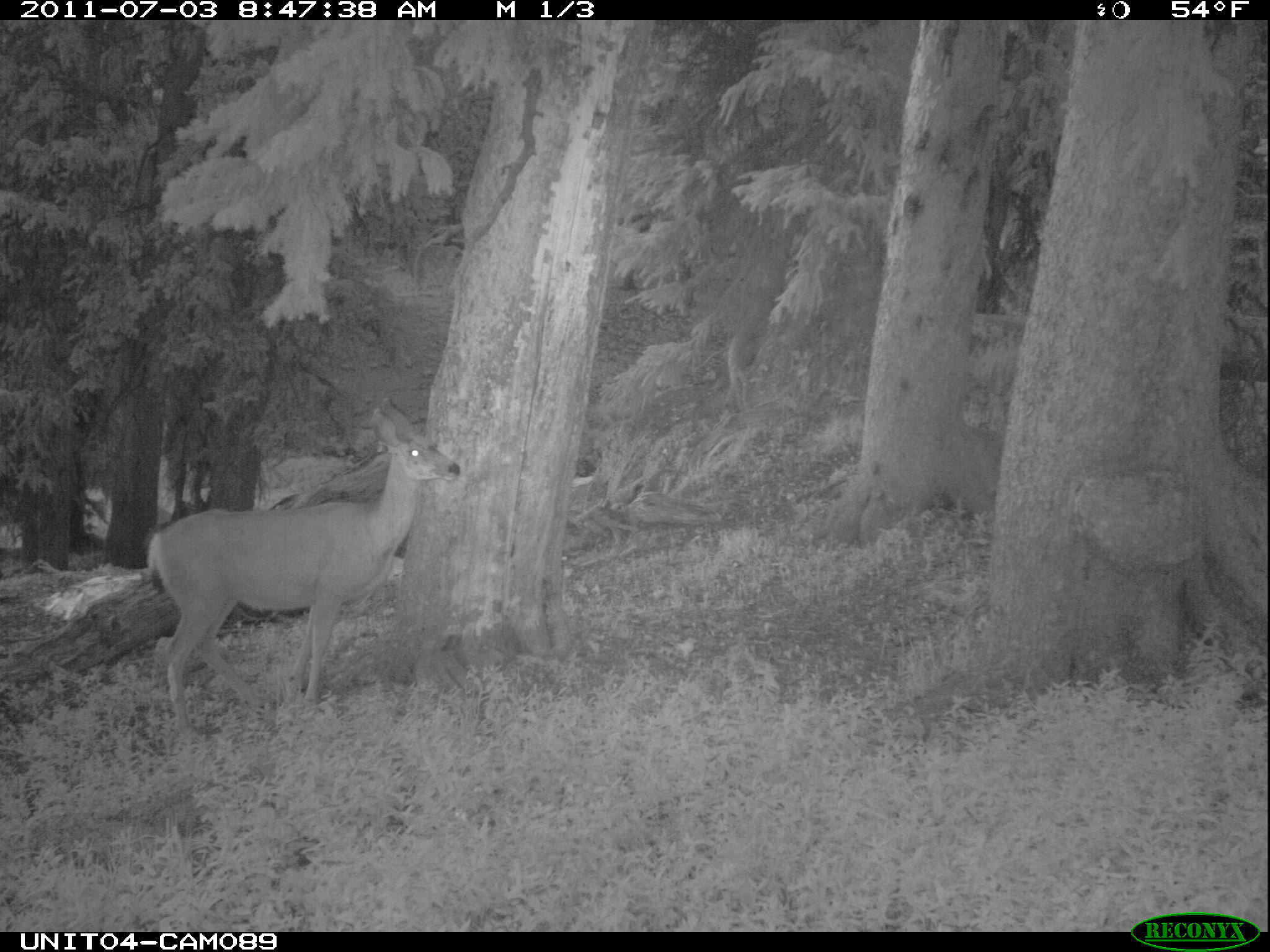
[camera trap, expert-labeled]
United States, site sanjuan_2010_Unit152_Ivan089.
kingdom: Animalia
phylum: Chordata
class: Mammalia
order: Artiodactyla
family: Cervidae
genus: Odocoileus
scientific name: Odocoileus hemionus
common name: mule deer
Odocoileus hemionus (mule deer).